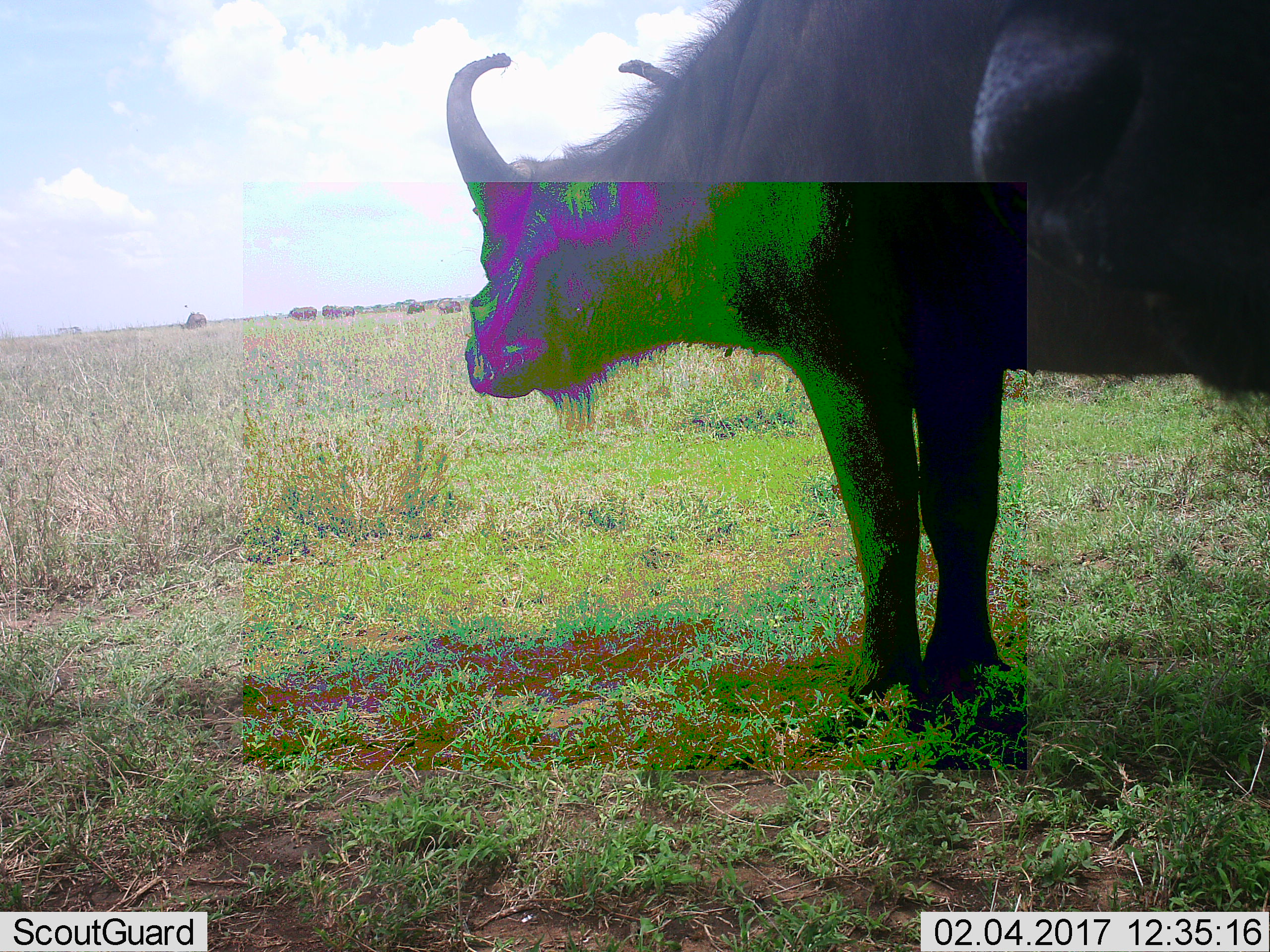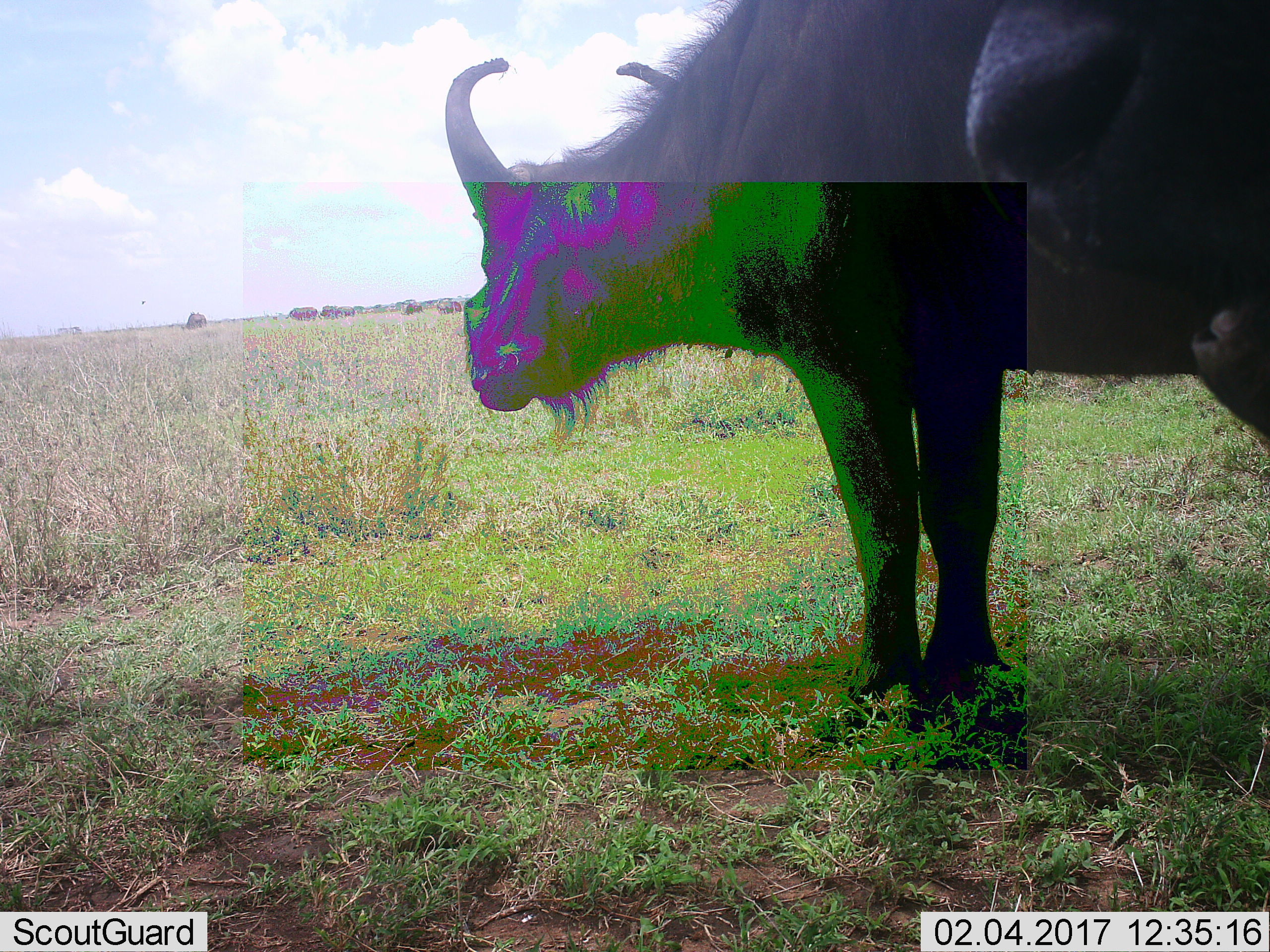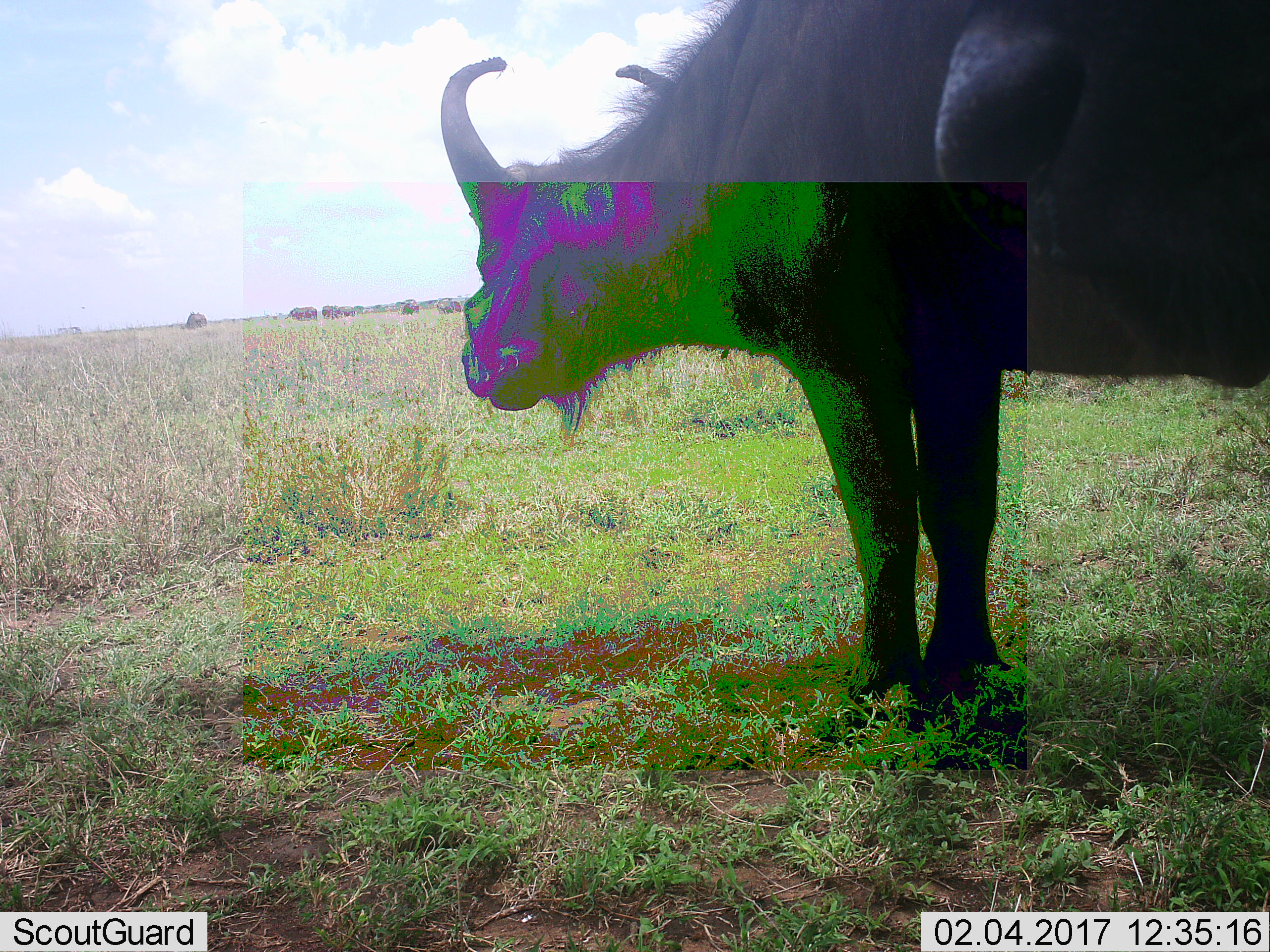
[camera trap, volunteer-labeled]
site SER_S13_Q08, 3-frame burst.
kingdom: Animalia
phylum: Chordata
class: Mammalia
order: Artiodactyla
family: Bovidae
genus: Syncerus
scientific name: Syncerus caffer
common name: african buffalo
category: buffalo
Buffalo (african buffalo) (Syncerus caffer), count 6. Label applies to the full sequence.